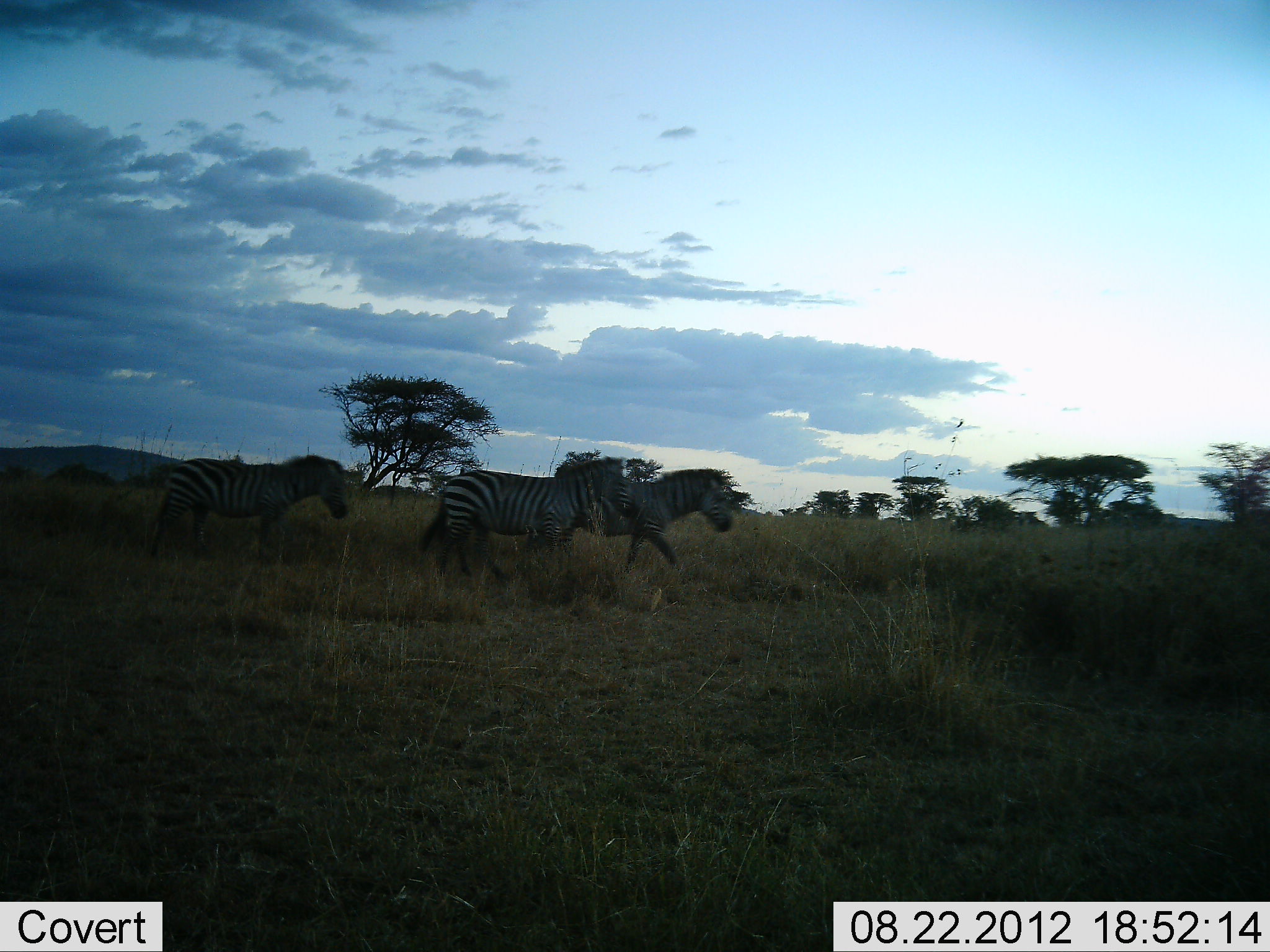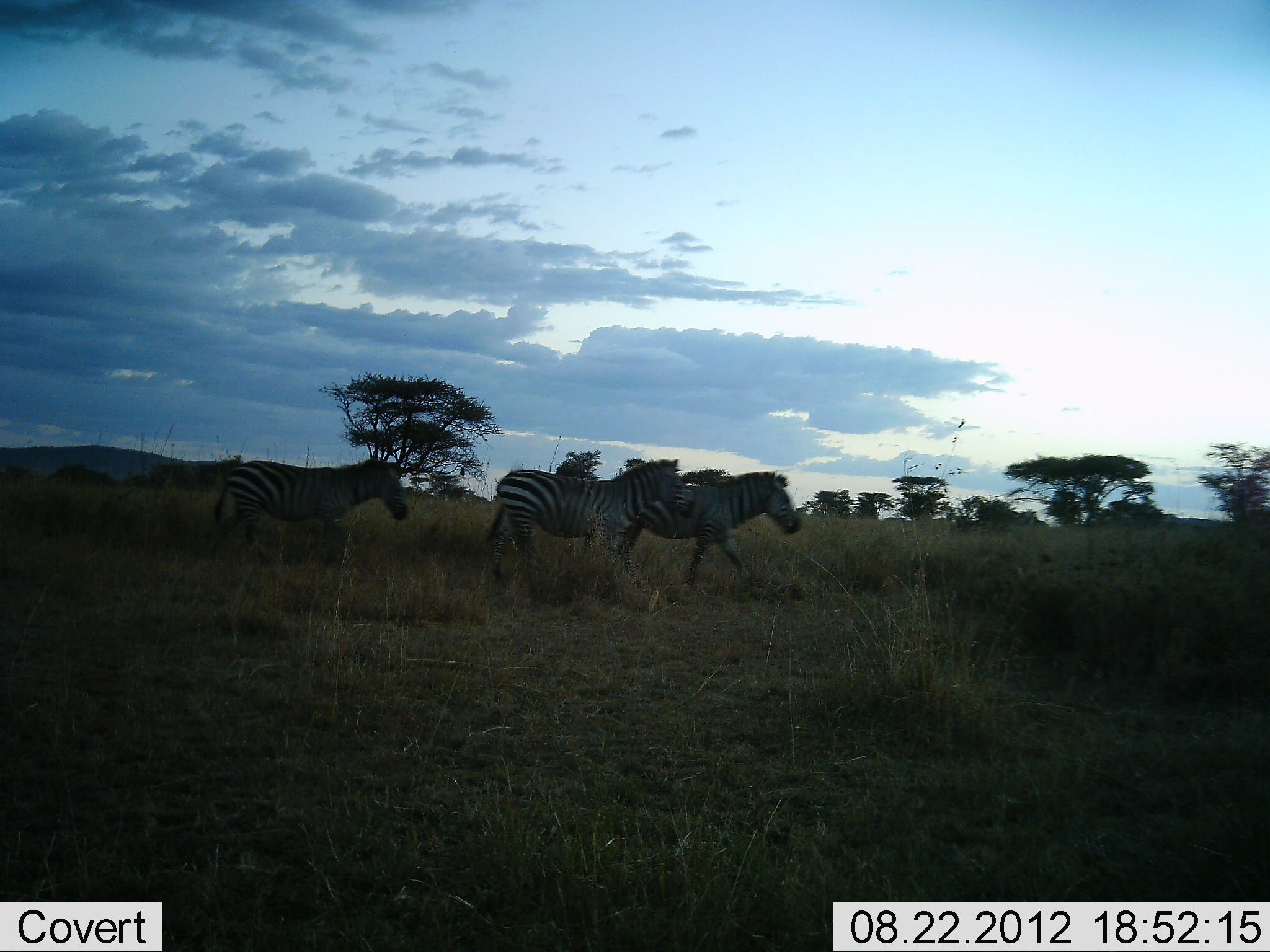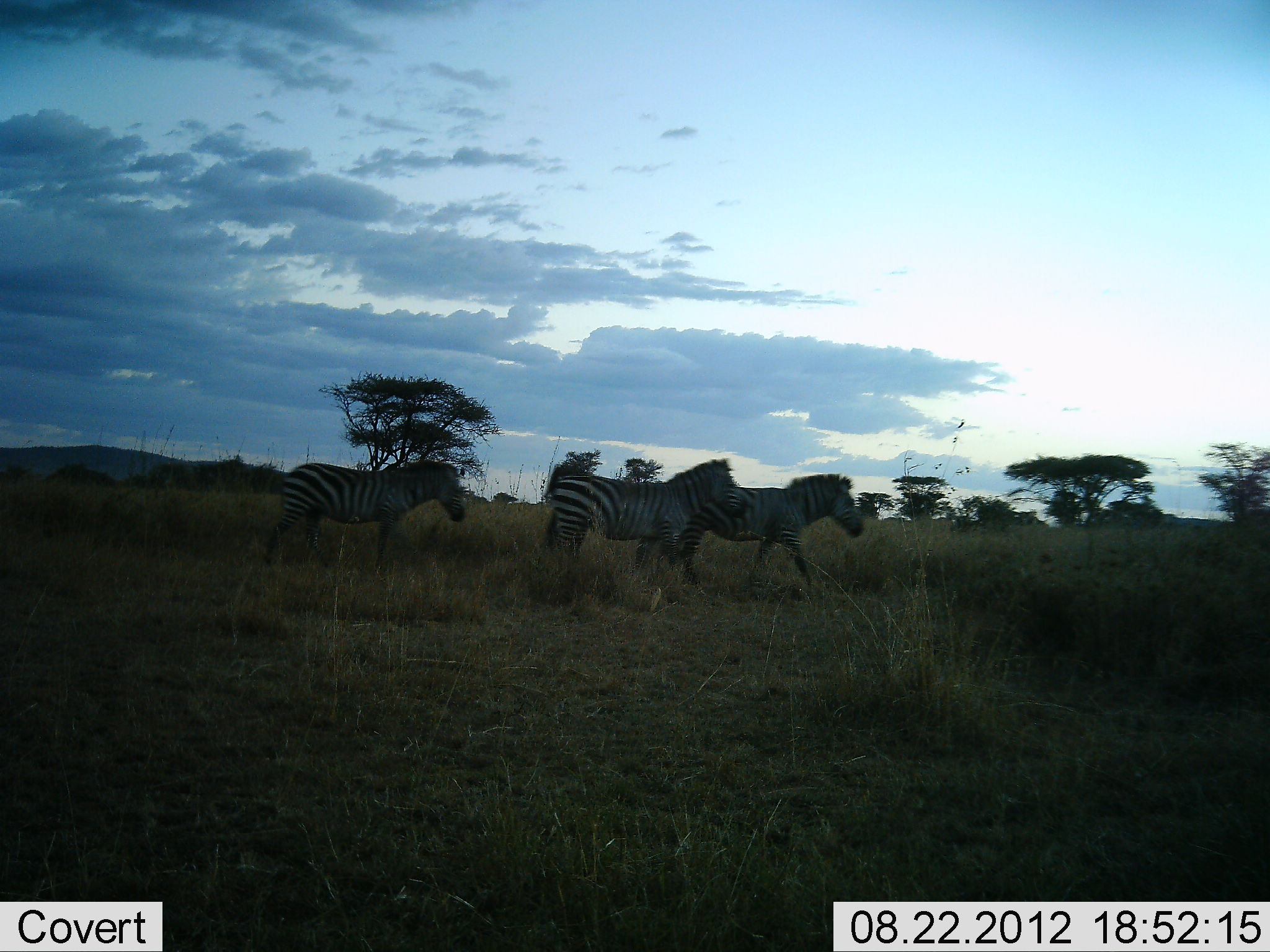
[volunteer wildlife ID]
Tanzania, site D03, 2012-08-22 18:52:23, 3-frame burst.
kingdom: Animalia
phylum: Chordata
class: Mammalia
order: Perissodactyla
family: Equidae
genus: Equus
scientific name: Equus quagga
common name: plains zebra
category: zebra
Zebra (plains zebra) (Equus quagga), count 3. Behavior (volunteer vote fractions): standing 0%, resting 0%, moving 100%, interacting 0%. Young present (vote fraction): 0%. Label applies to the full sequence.